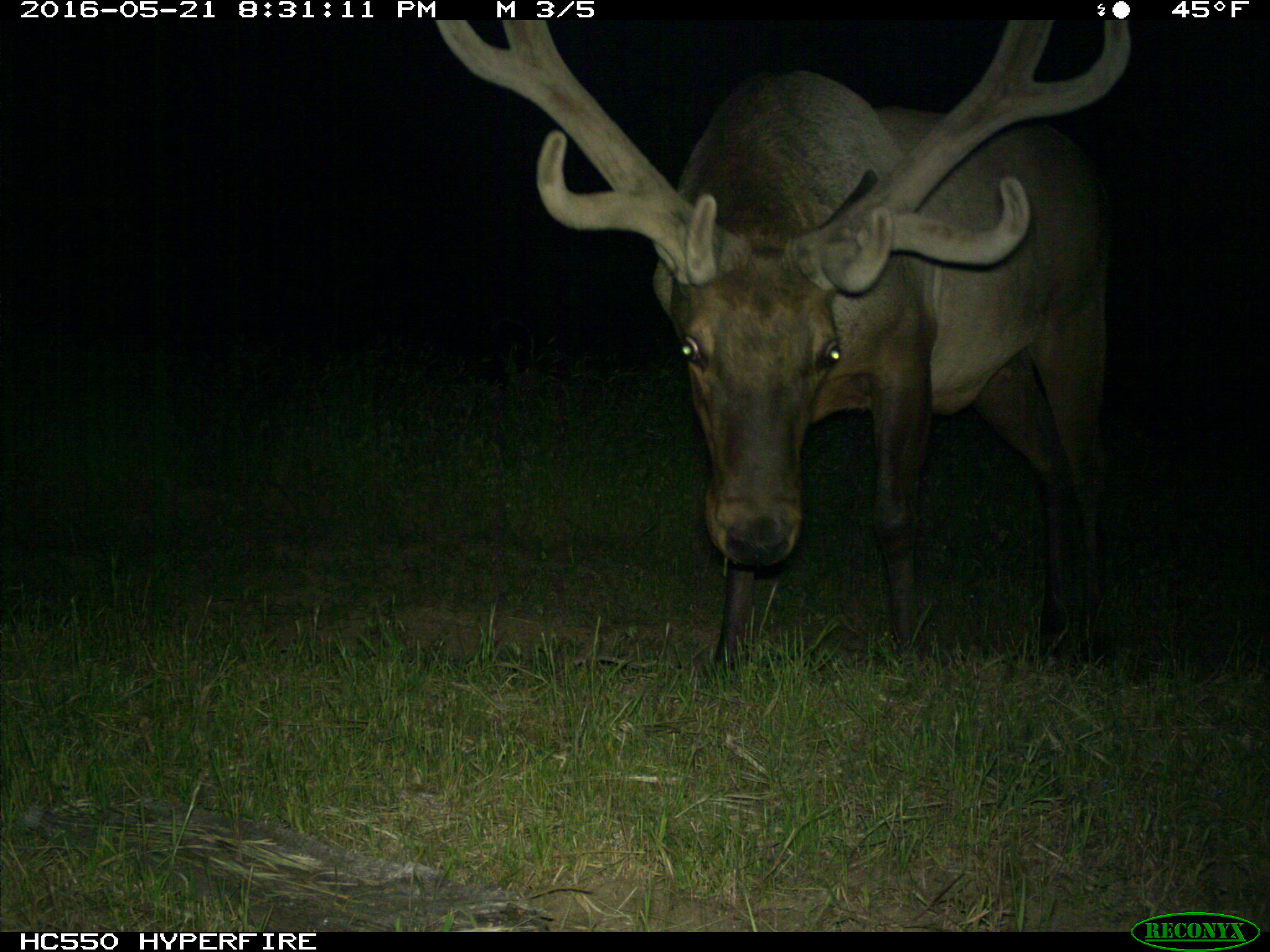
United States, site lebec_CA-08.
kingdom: Animalia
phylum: Chordata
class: Mammalia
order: Artiodactyla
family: Cervidae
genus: Cervus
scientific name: Cervus canadensis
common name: elk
Cervus canadensis (elk).